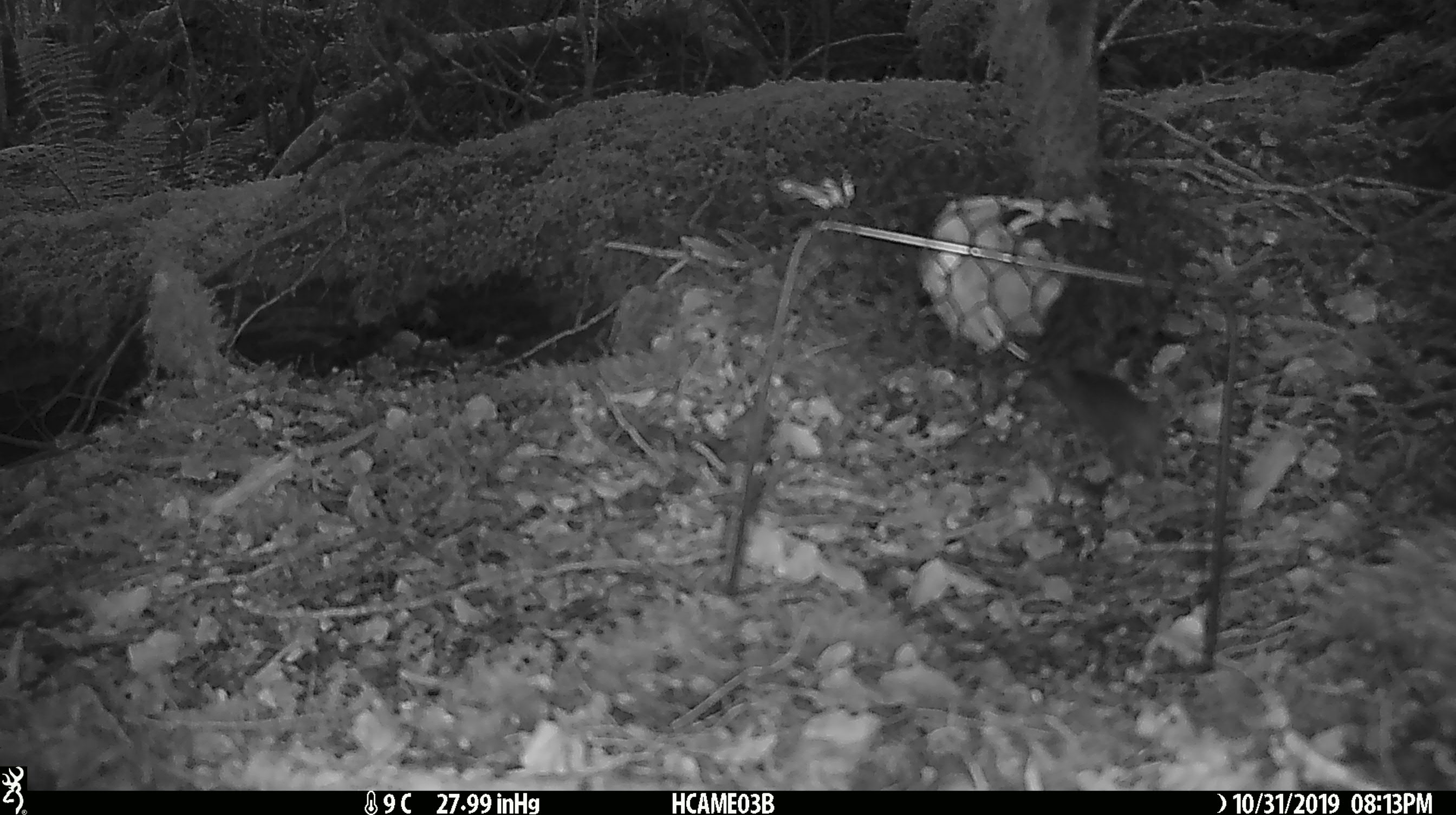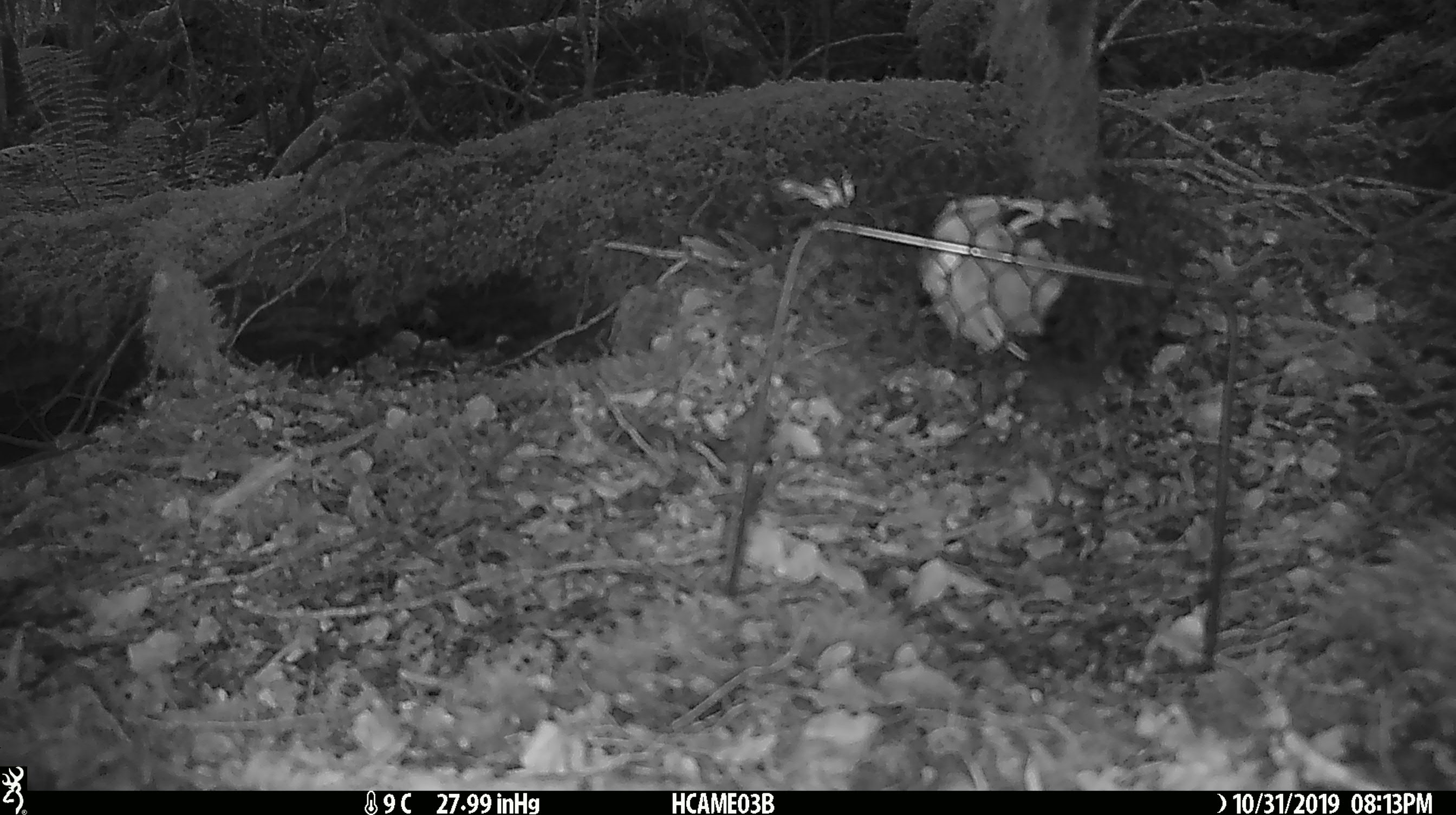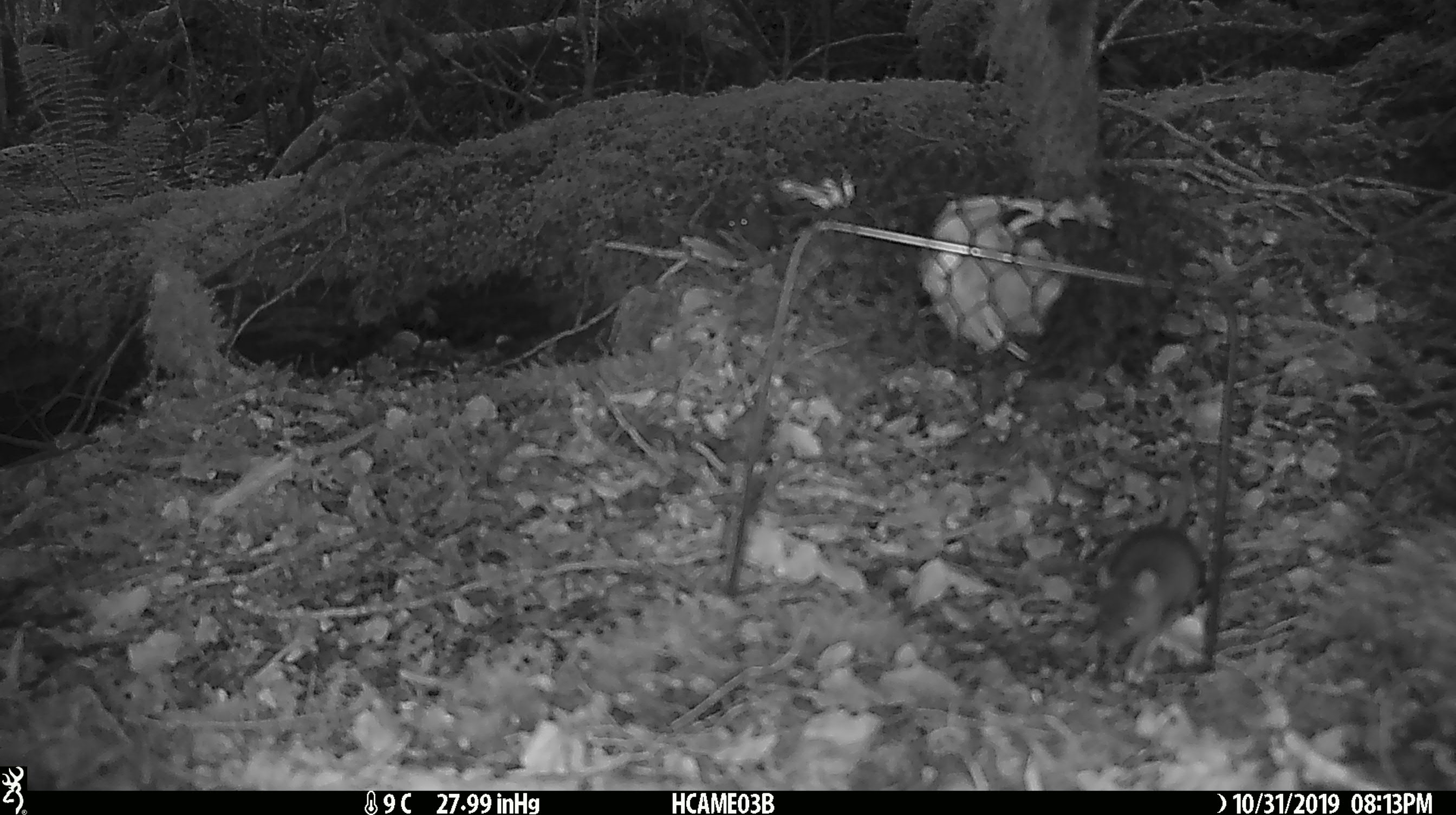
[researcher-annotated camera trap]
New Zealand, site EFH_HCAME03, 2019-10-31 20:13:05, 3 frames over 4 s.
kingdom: Animalia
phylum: Chordata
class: Mammalia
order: Rodentia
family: Muridae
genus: Mus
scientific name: Mus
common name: mouse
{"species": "mouse (Mus)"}